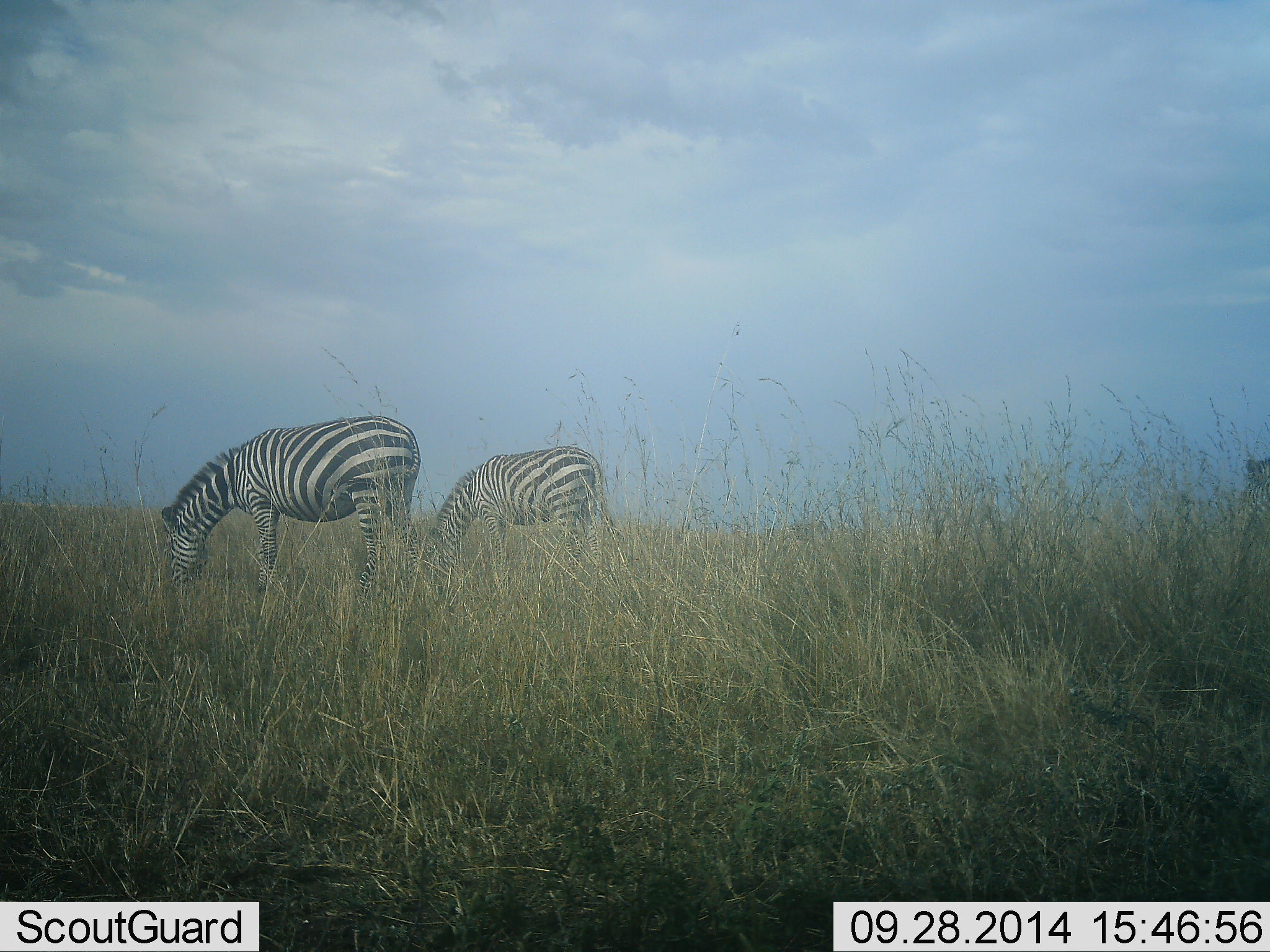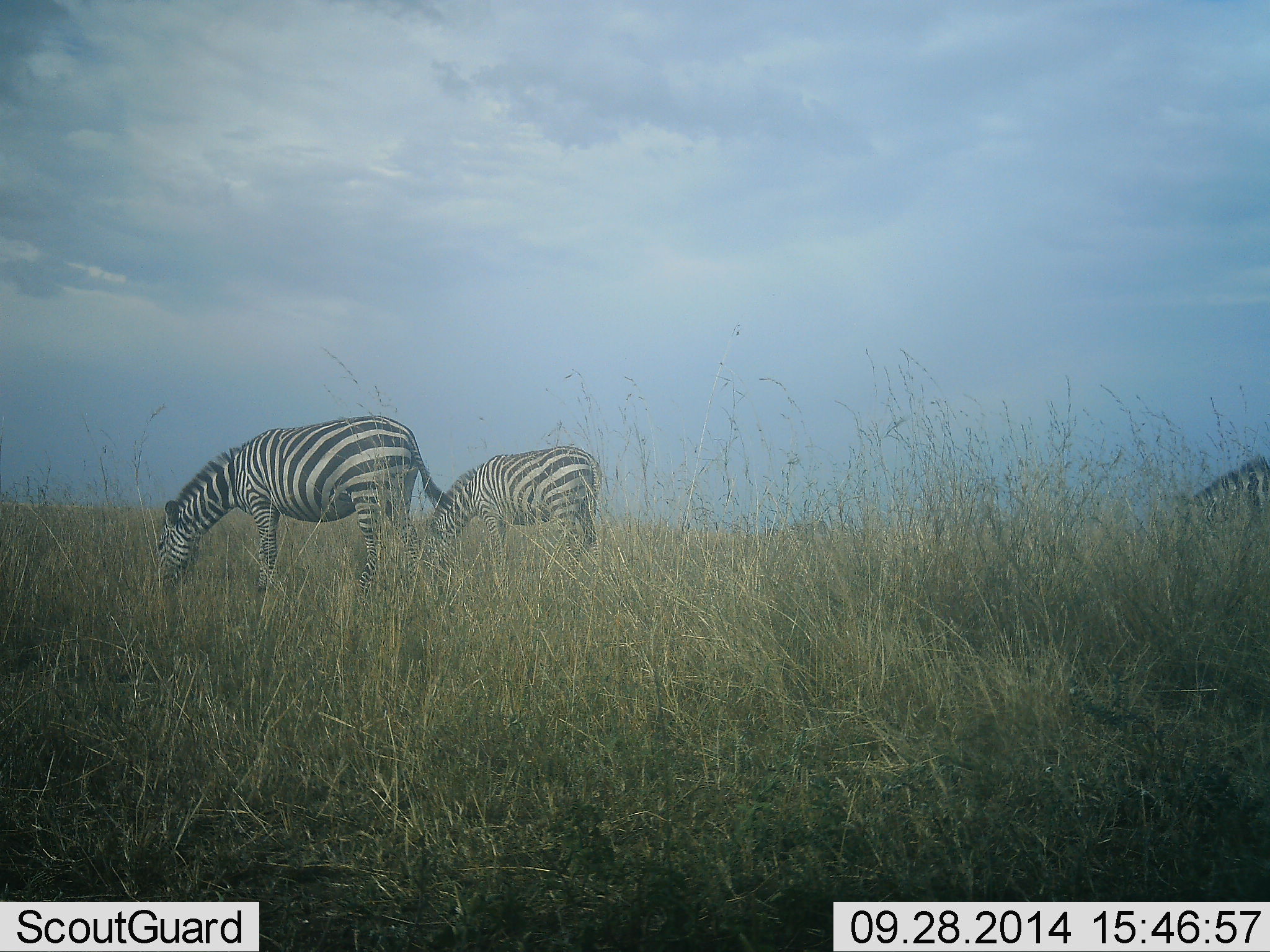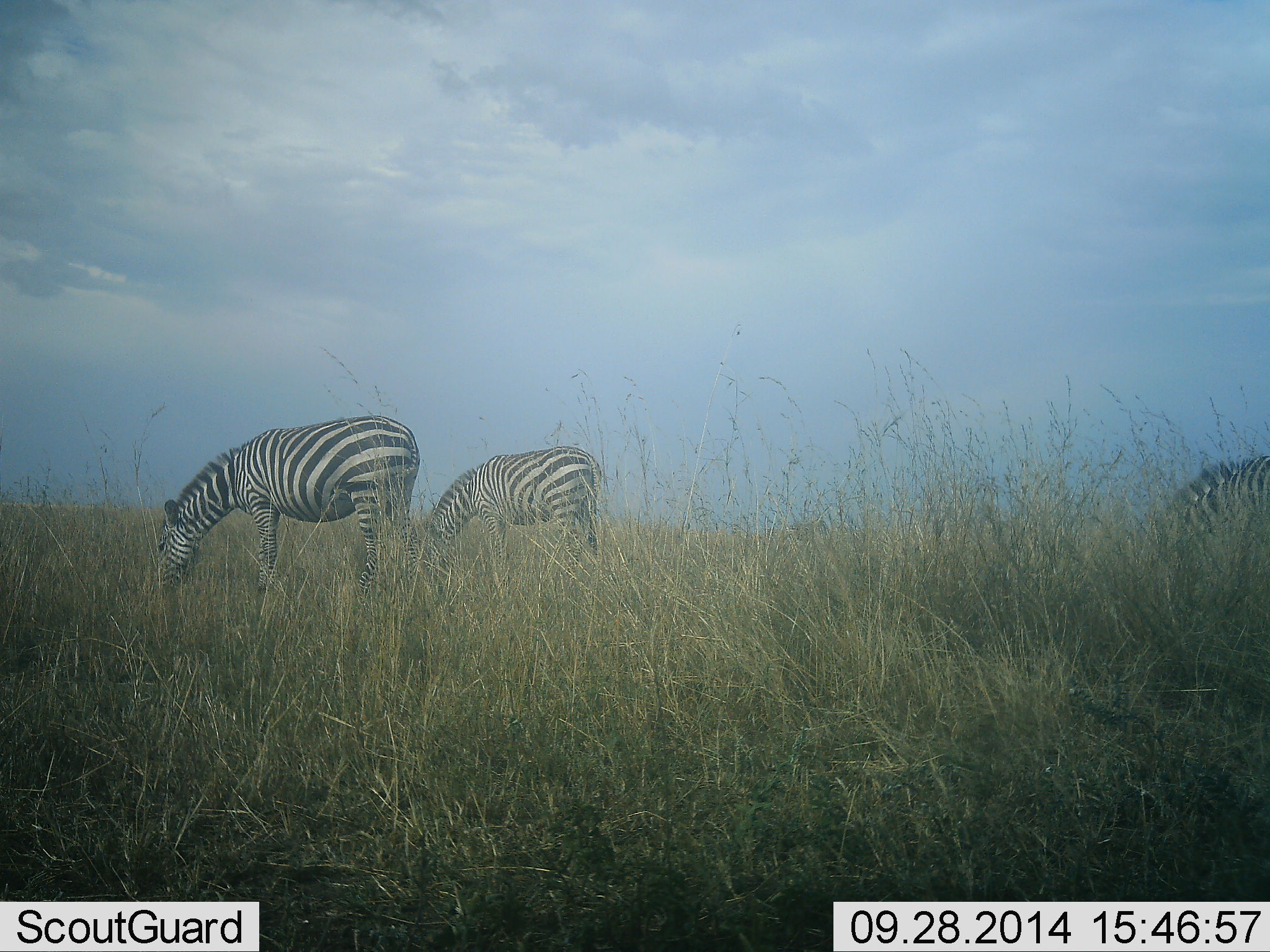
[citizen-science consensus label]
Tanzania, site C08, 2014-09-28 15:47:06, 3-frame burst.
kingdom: Animalia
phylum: Chordata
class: Mammalia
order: Perissodactyla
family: Equidae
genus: Equus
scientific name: Equus quagga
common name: plains zebra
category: zebra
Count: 3.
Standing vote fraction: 30%.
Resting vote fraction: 0%.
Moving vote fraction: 20%.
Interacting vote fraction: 0%.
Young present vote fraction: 0%.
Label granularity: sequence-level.